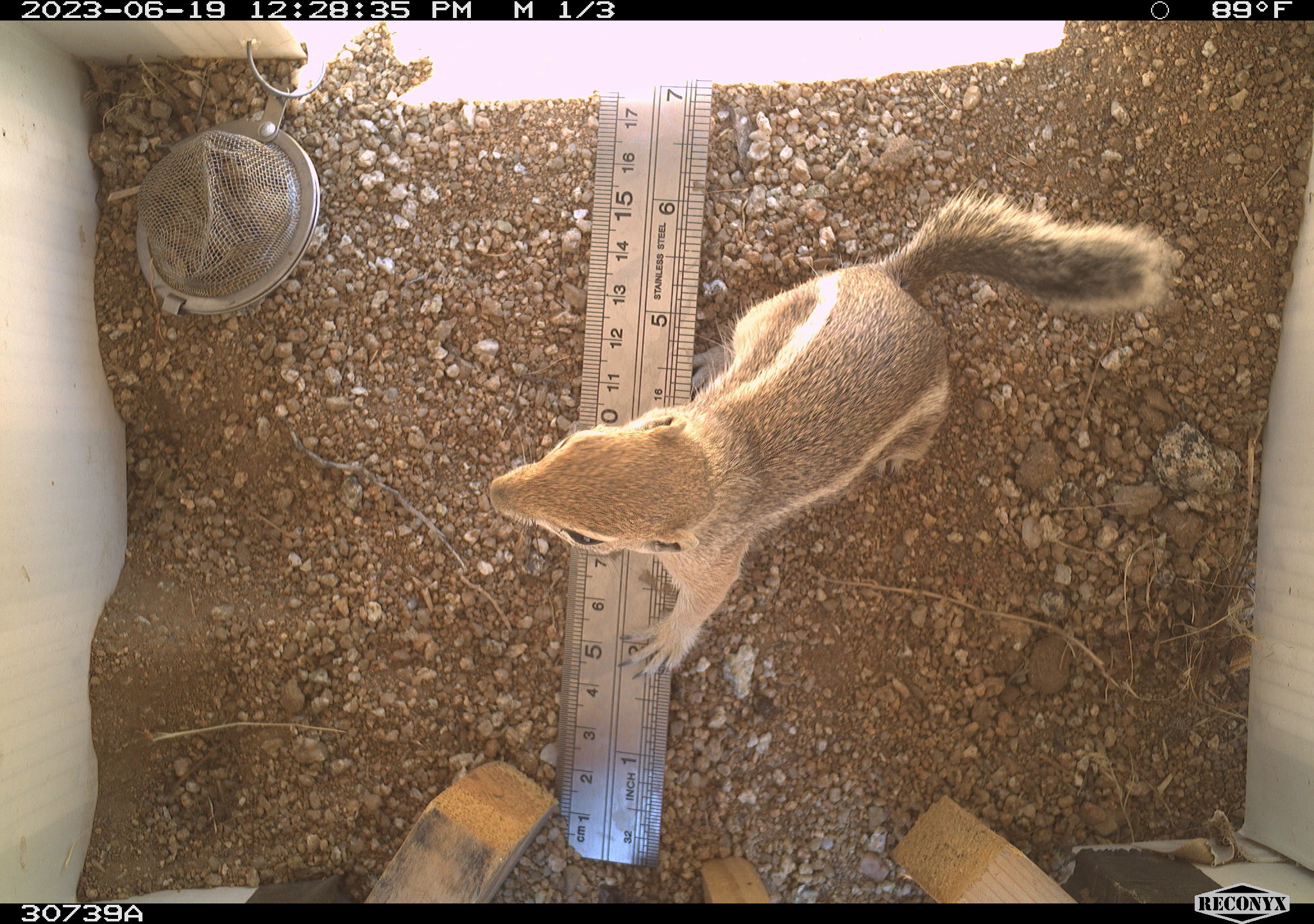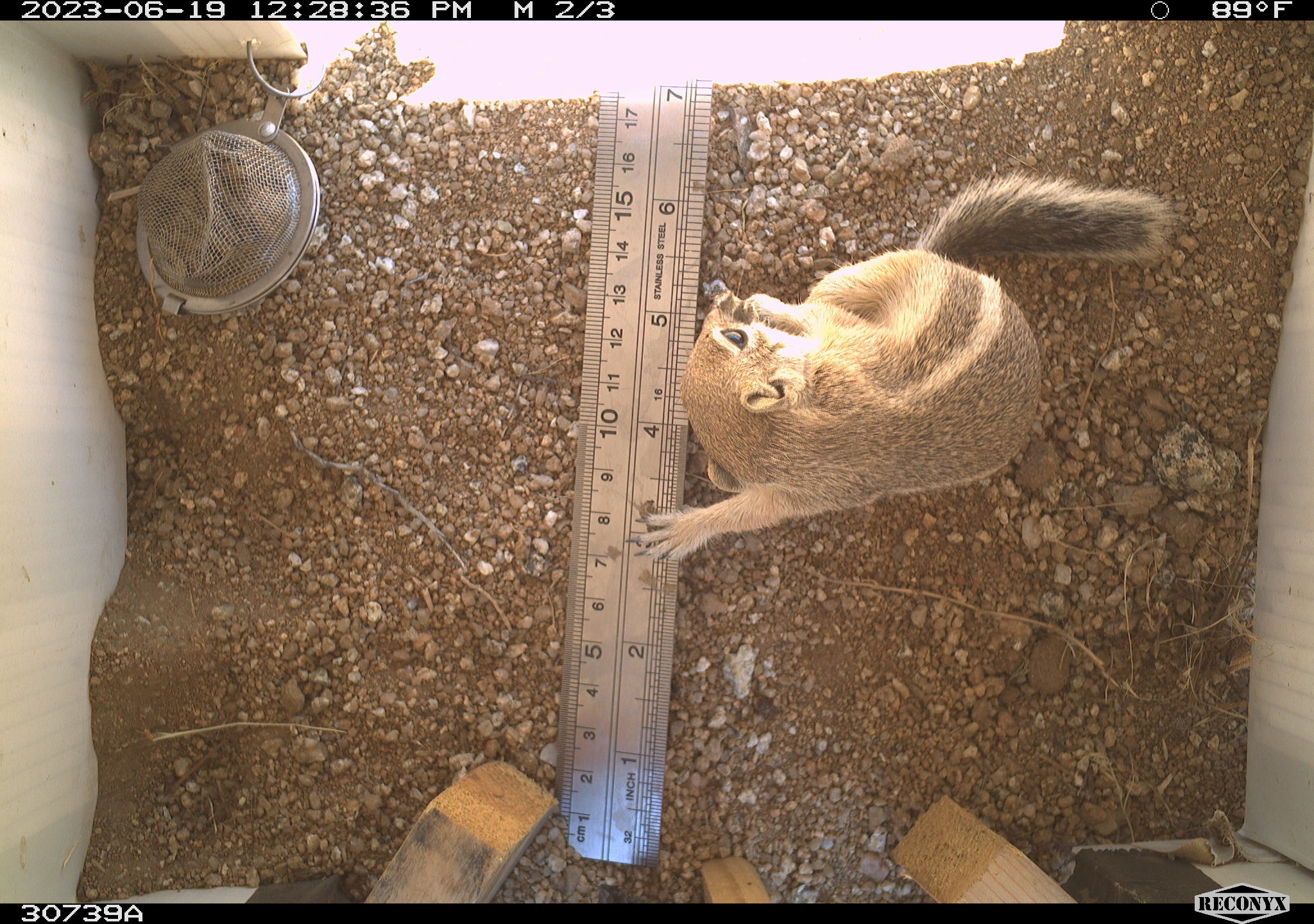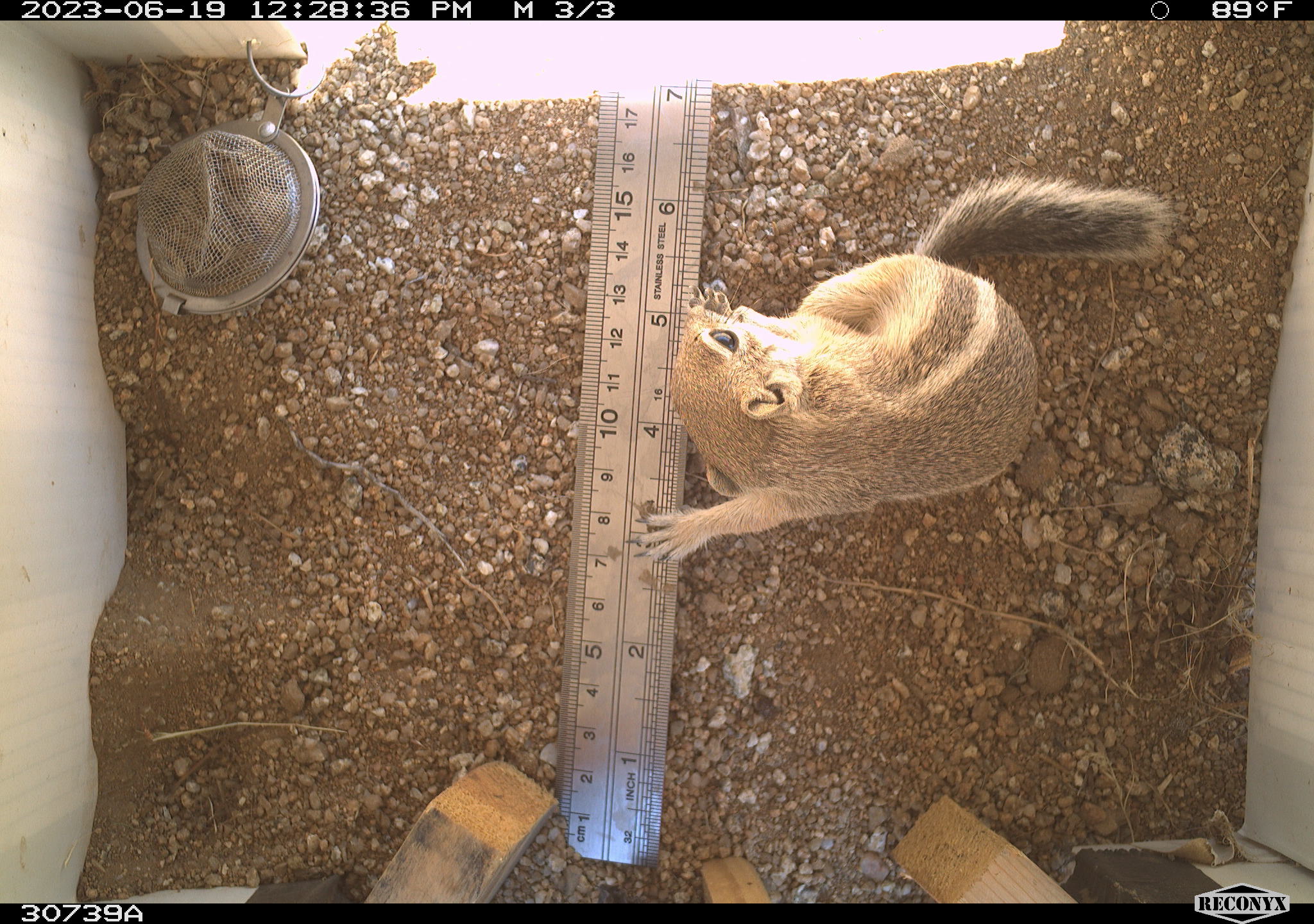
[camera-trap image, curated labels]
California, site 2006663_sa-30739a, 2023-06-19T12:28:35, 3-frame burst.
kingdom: Animalia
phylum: Chordata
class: Mammalia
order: Rodentia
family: Sciuridae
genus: Ammospermophilus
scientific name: Ammospermophilus leucurus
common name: white-tailed antelope squirrel